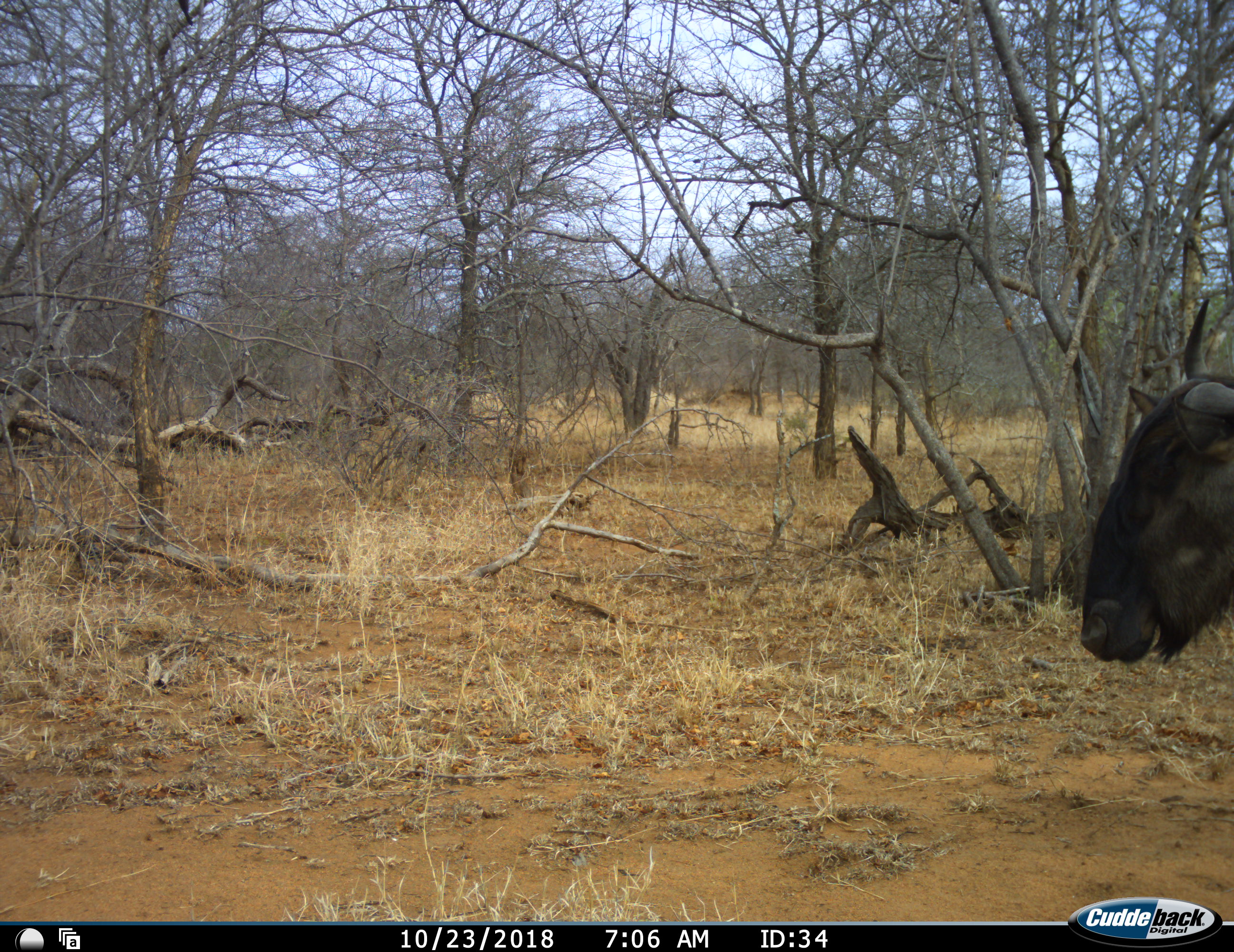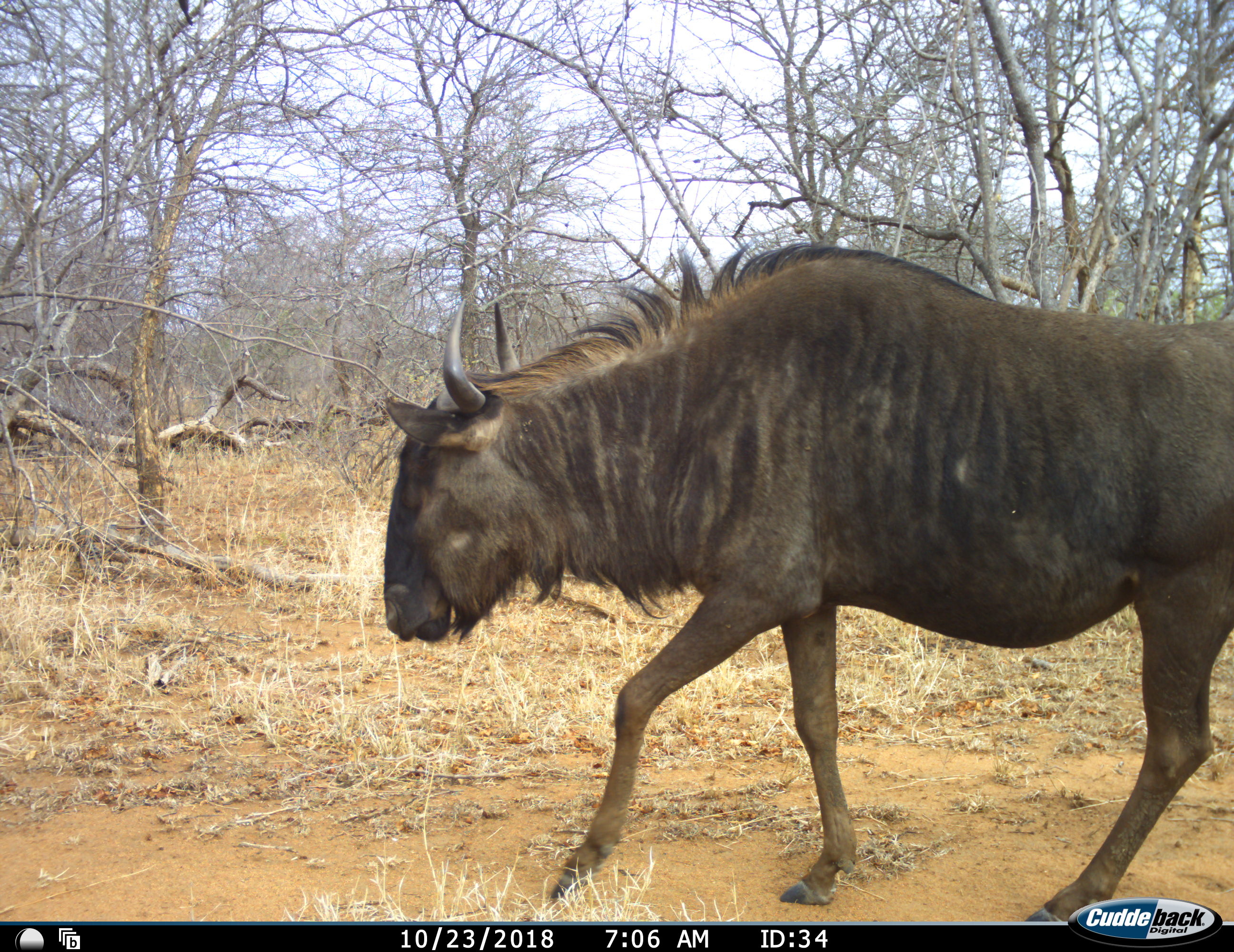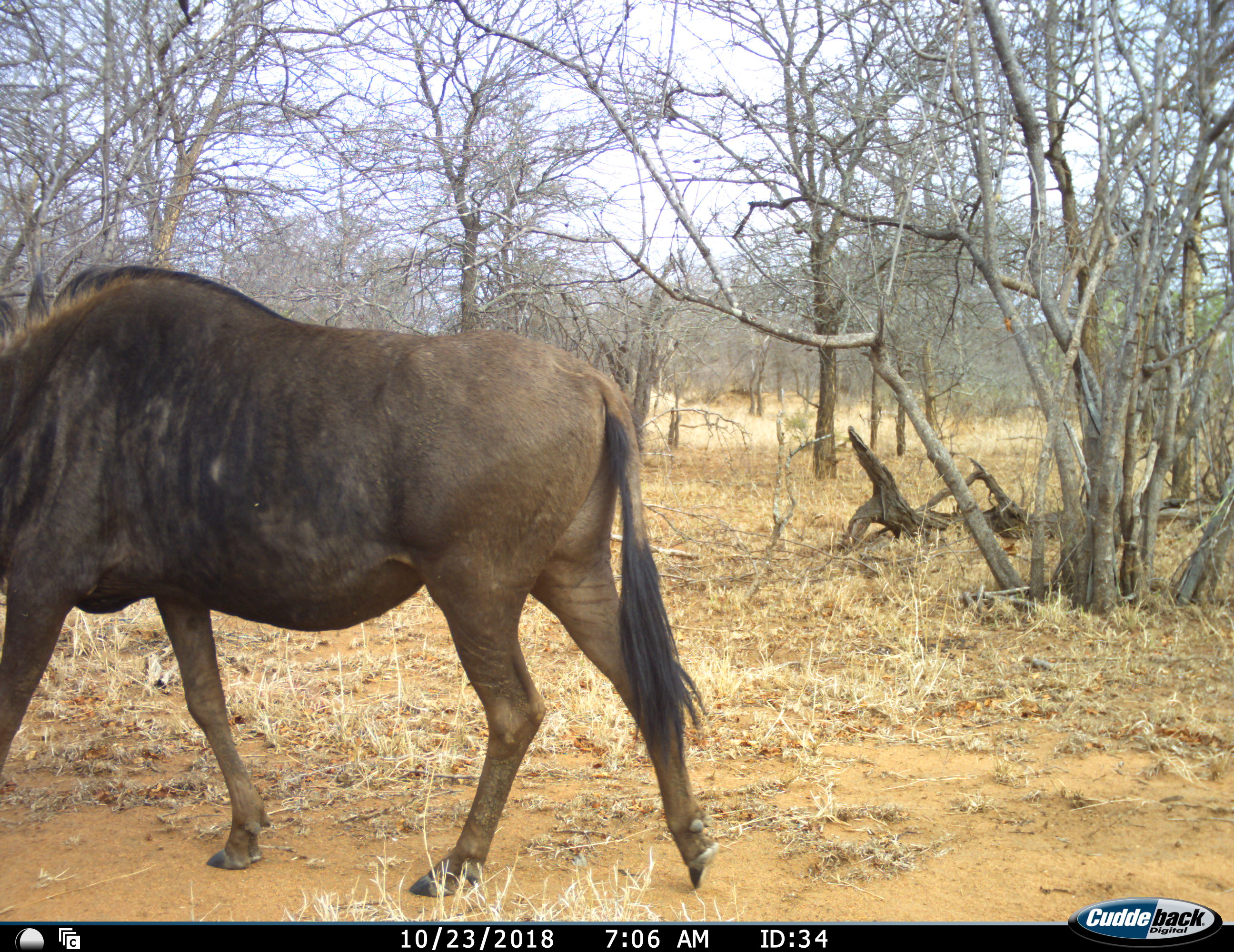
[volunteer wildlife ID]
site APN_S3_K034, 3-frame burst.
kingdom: Animalia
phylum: Chordata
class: Mammalia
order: Artiodactyla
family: Bovidae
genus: Connochaetes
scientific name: Connochaetes taurinus taurinus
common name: blue wildebeest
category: wildebeestblue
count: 1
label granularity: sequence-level